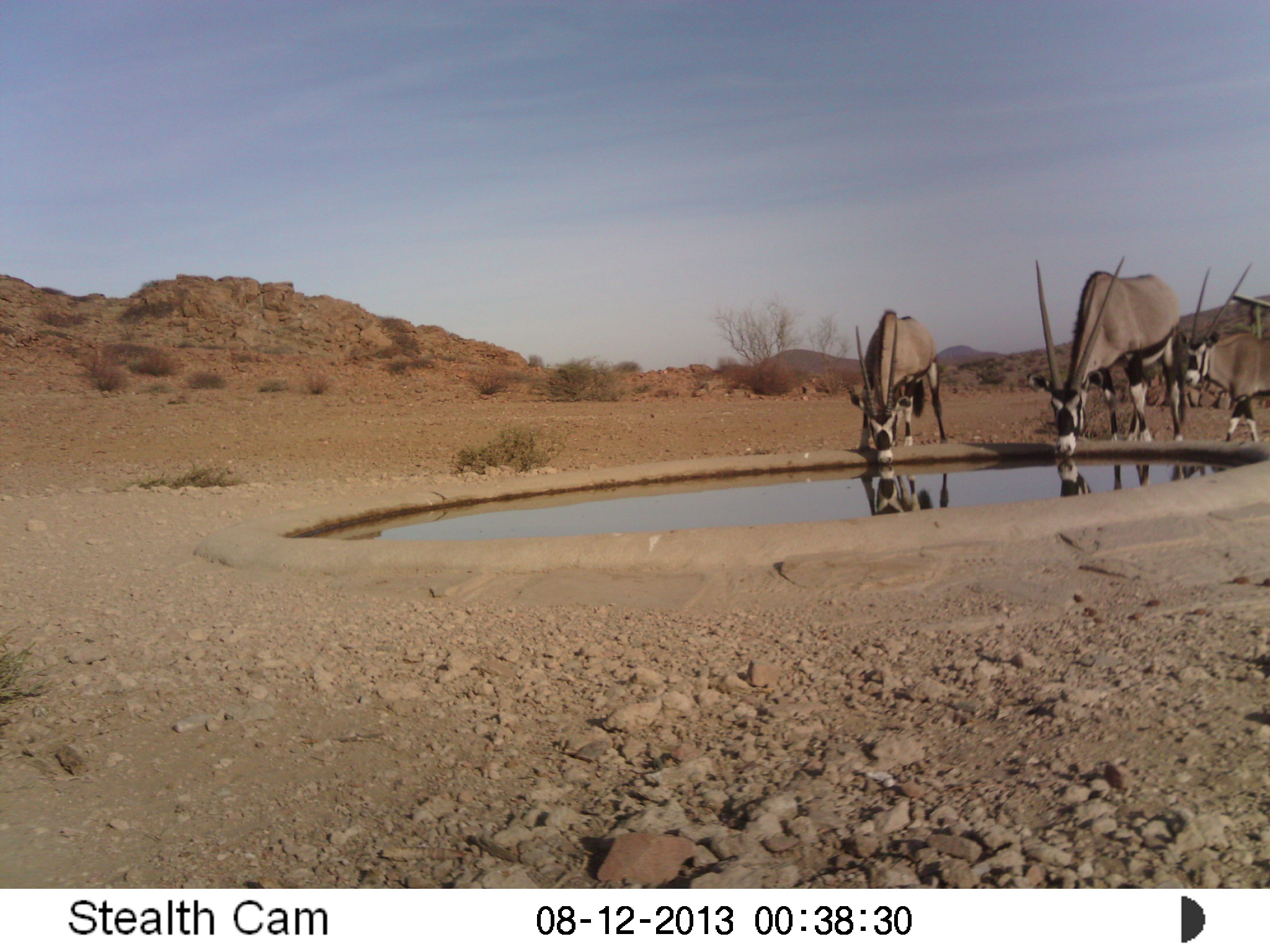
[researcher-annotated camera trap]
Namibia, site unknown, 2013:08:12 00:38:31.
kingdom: Animalia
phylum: Chordata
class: Mammalia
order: Artiodactyla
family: Bovidae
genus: Oryx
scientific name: Oryx gazella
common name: gemsbok